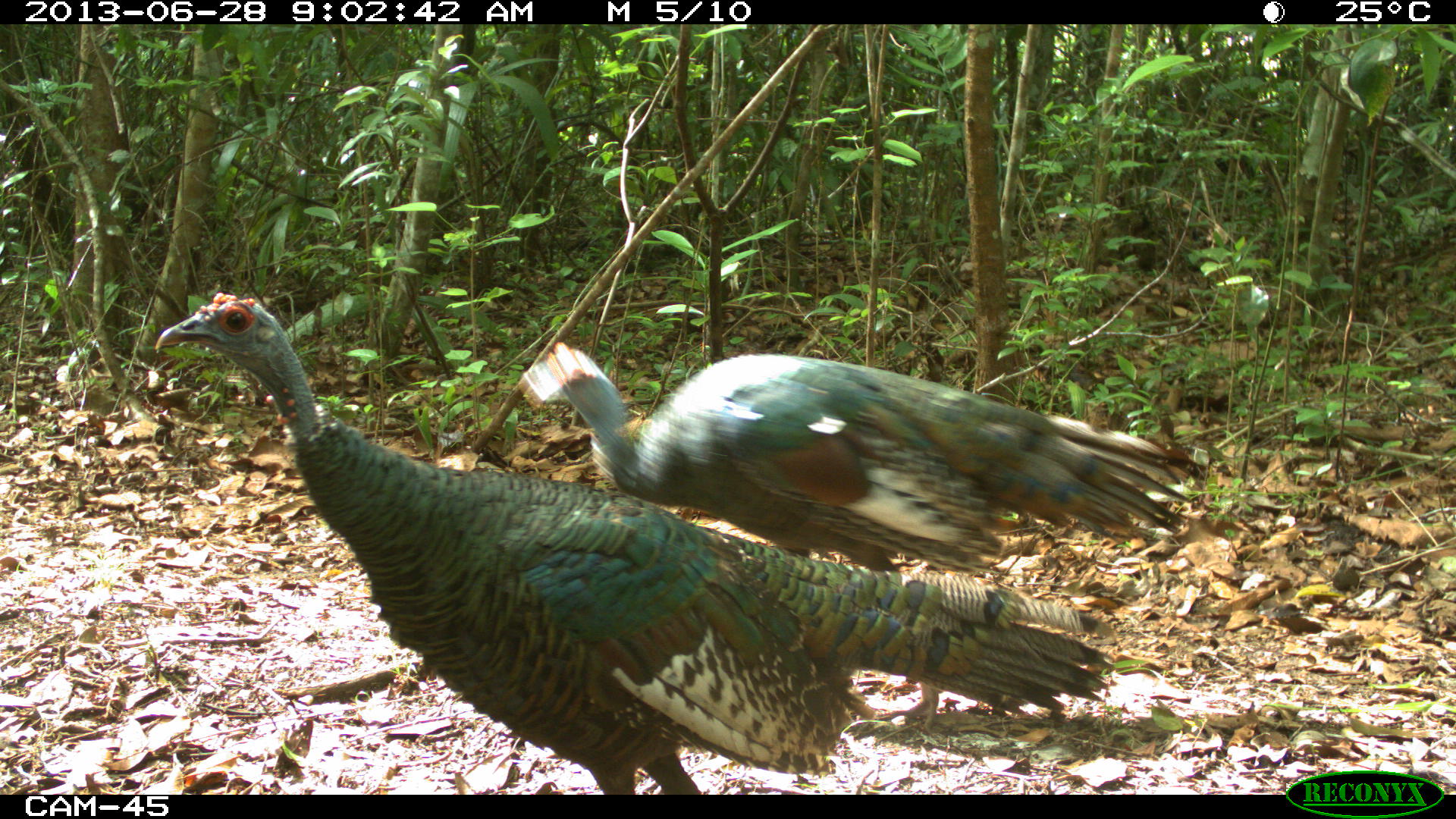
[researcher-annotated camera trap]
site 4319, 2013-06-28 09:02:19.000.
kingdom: Animalia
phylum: Chordata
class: Aves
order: Galliformes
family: Phasianidae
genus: Meleagris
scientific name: Meleagris ocellata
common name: ocellated turkey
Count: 2.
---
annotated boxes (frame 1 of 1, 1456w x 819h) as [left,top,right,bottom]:
meleagris ocellata: [154,289,1120,793]; [521,341,1199,734]